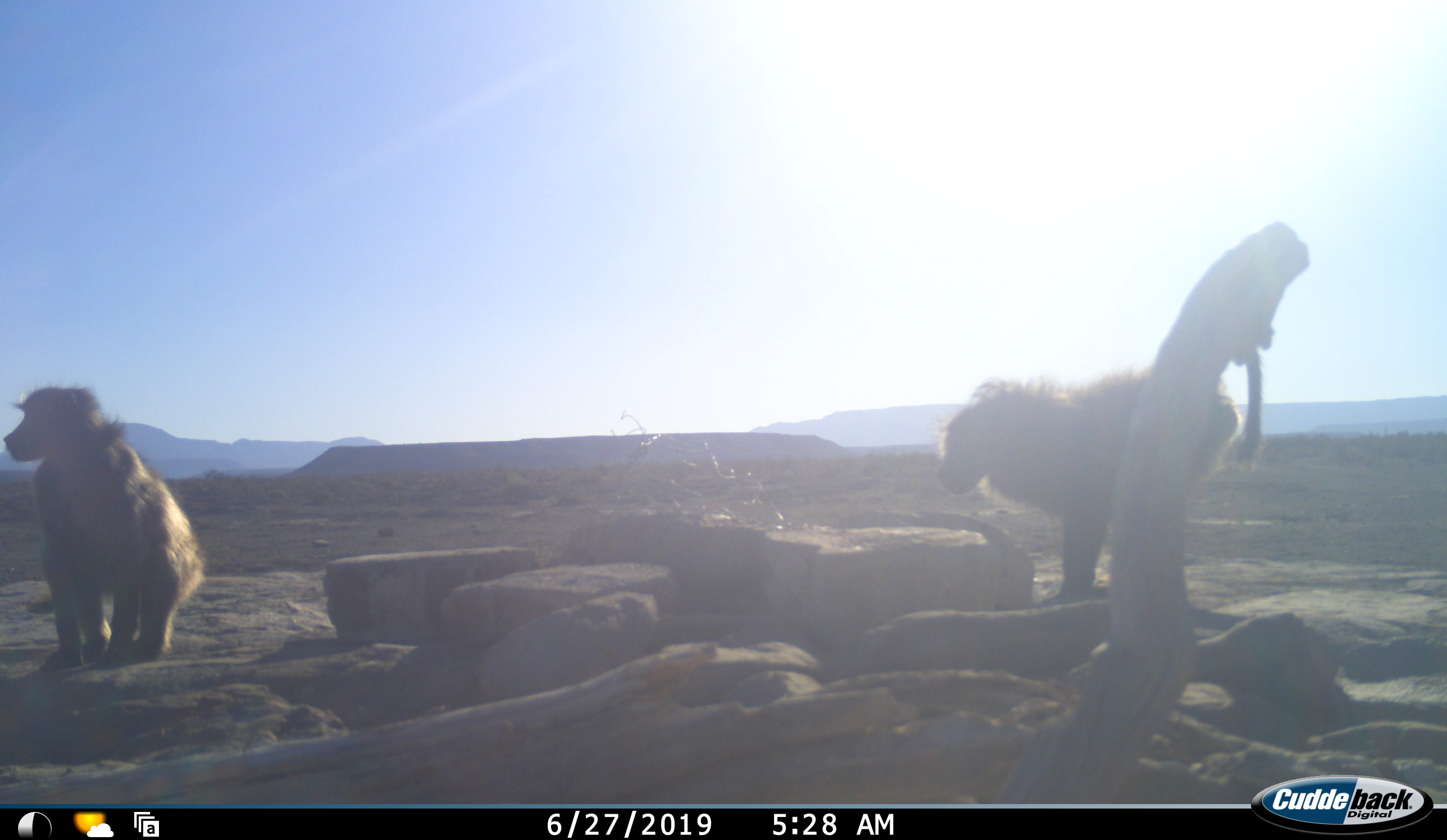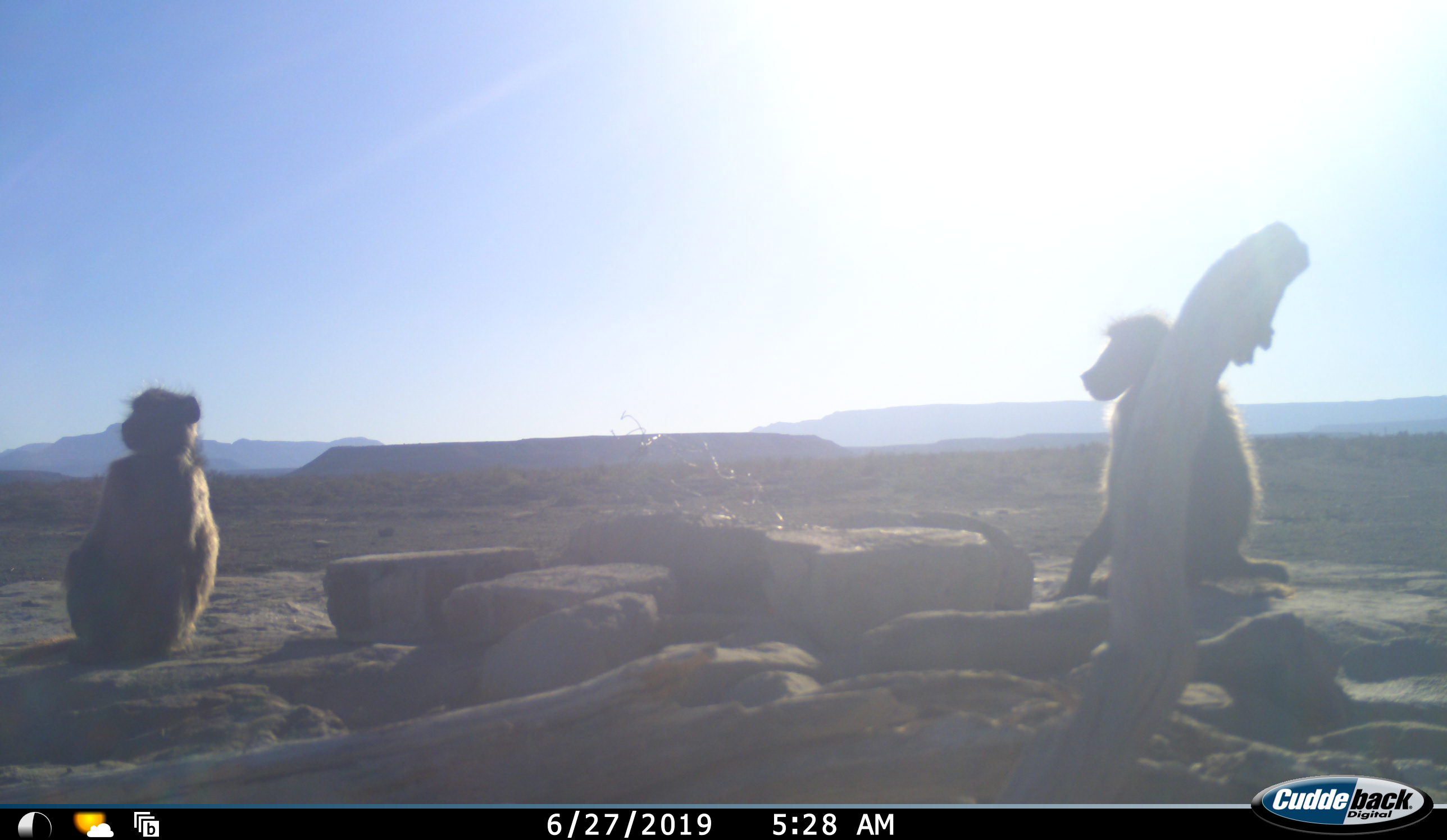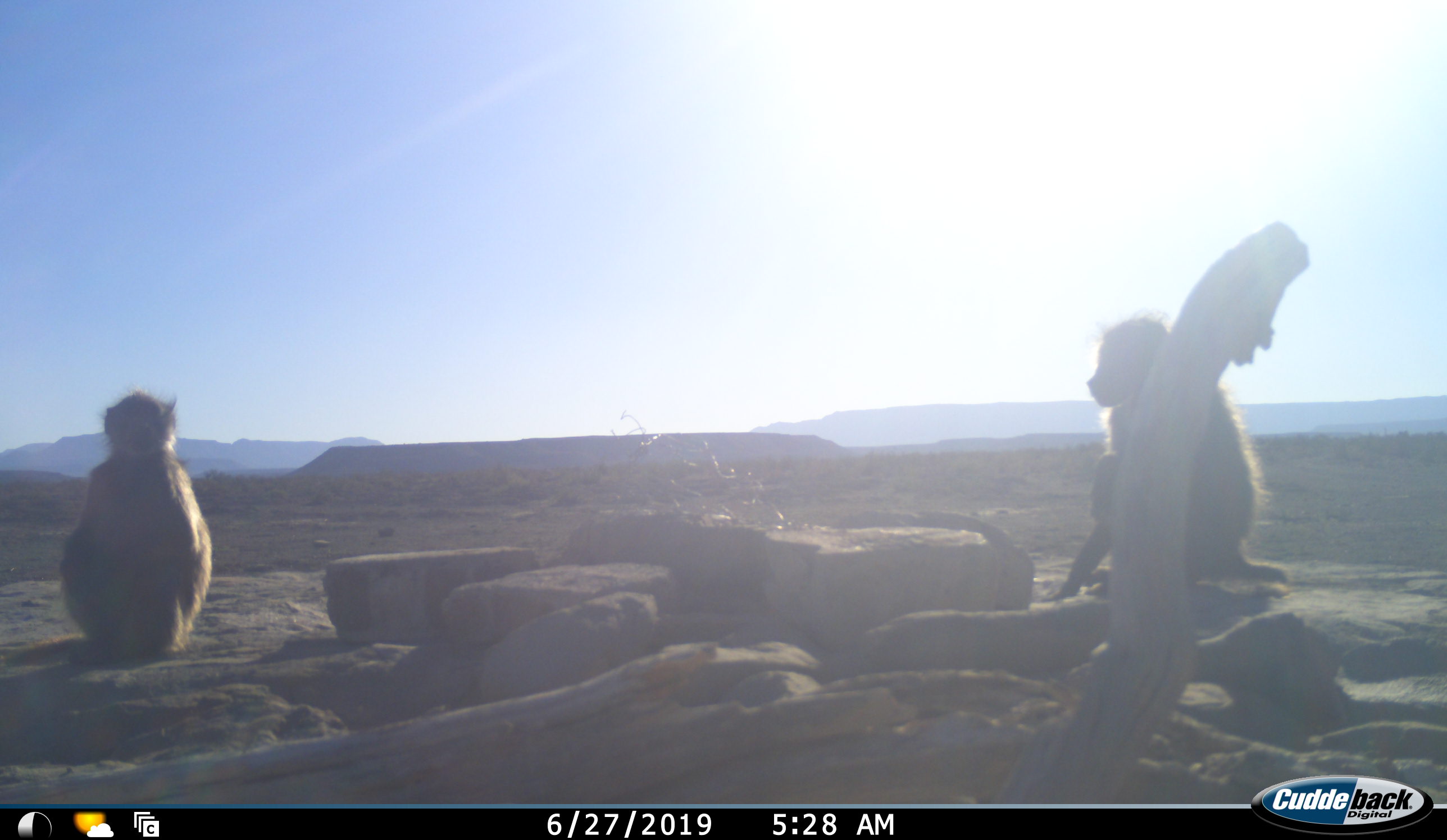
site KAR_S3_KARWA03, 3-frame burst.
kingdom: Animalia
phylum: Chordata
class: Mammalia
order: Primates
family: Cercopithecidae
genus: Papio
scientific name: Papio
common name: baboon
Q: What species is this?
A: Baboon (Papio).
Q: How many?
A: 2.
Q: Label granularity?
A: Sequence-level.